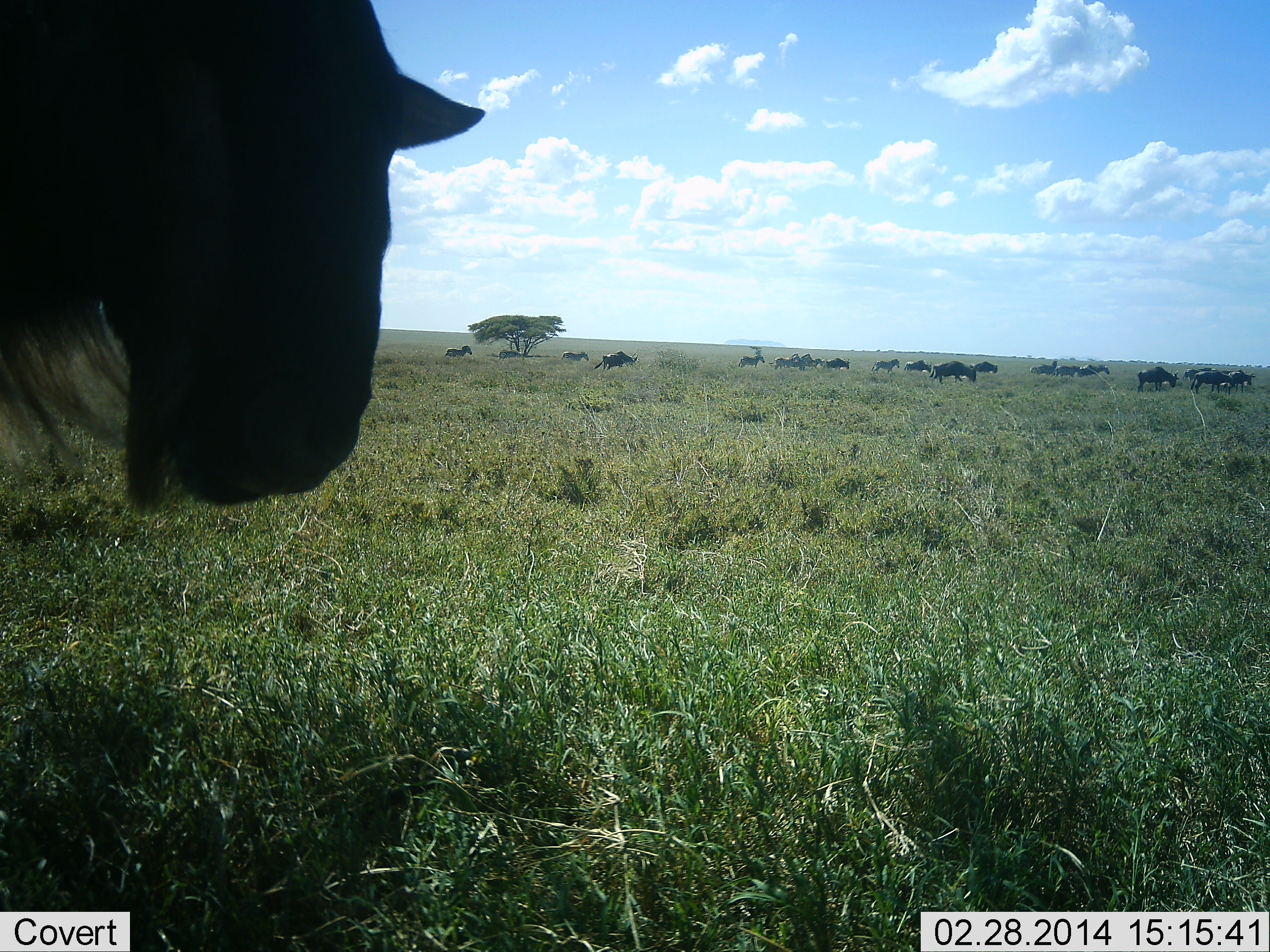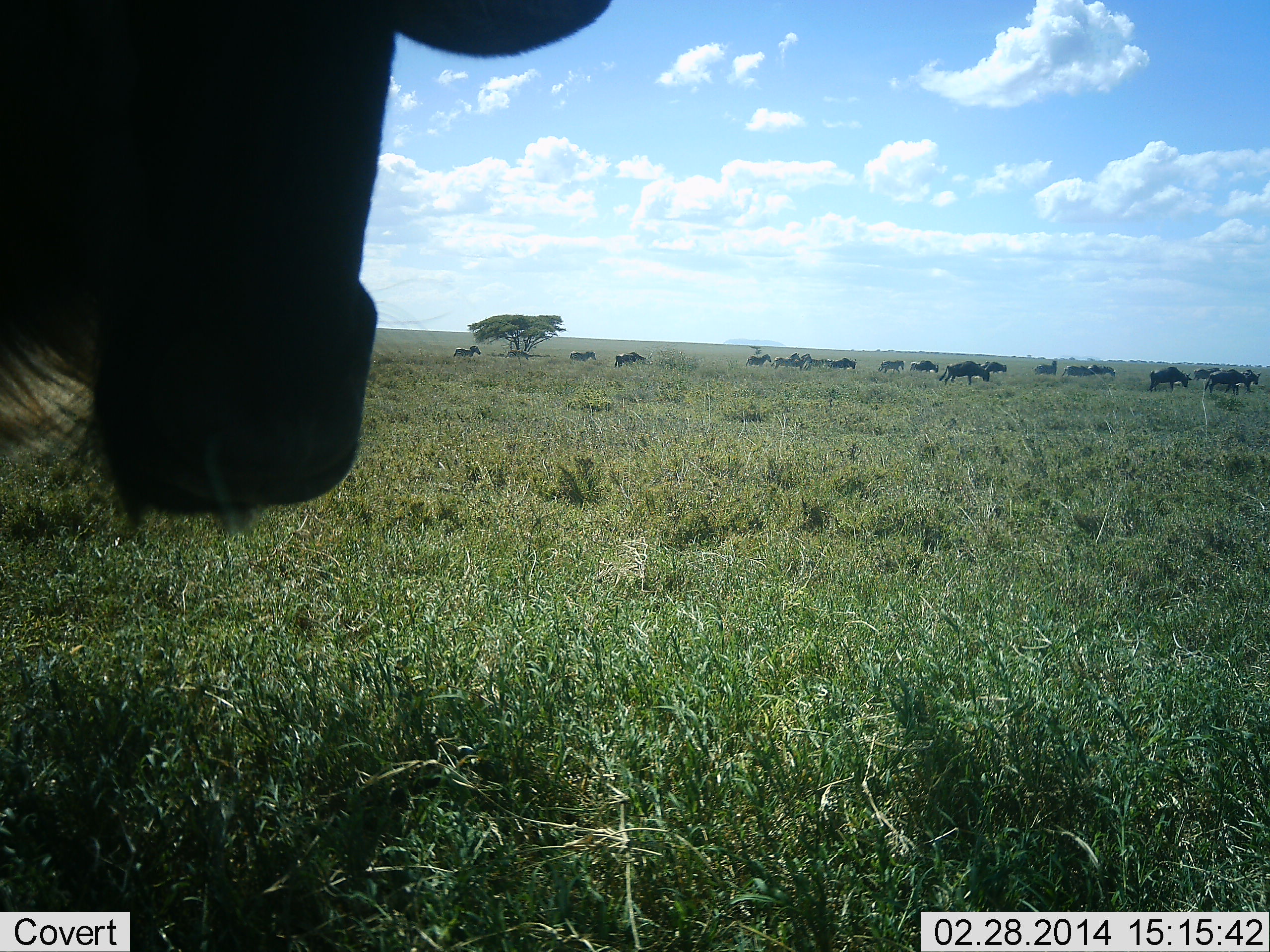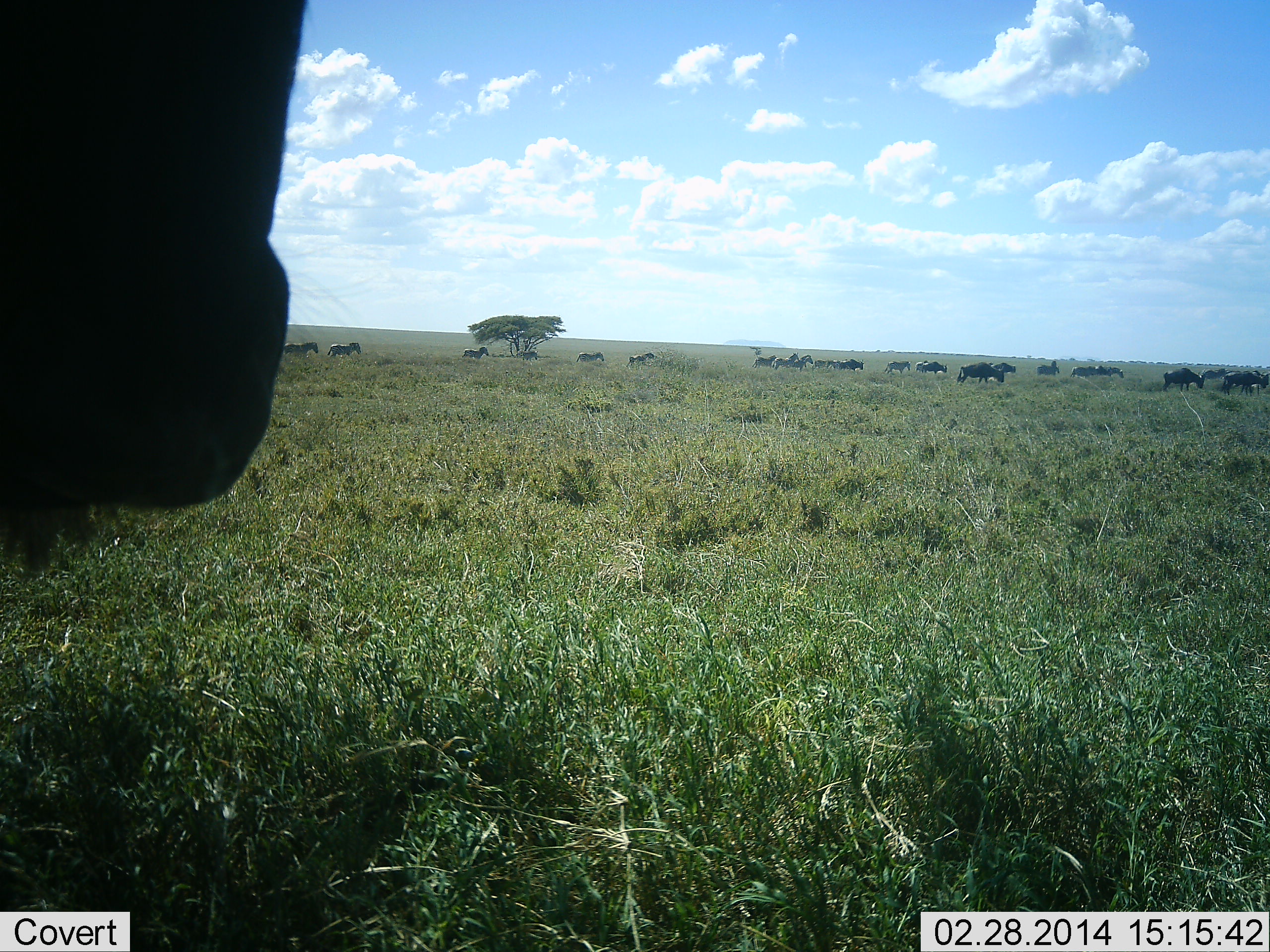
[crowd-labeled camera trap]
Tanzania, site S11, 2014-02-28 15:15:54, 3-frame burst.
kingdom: Animalia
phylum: Chordata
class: Mammalia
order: Artiodactyla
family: Bovidae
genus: Connochaetes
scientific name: Connochaetes taurinus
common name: blue wildebeest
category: wildebeest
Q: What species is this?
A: Wildebeest (blue wildebeest) (Connochaetes taurinus).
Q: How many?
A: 11-50.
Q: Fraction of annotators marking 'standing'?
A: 55%.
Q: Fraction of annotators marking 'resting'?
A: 0%.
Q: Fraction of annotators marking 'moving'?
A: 45%.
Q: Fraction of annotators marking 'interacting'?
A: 0%.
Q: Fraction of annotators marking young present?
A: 0%.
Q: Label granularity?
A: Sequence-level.